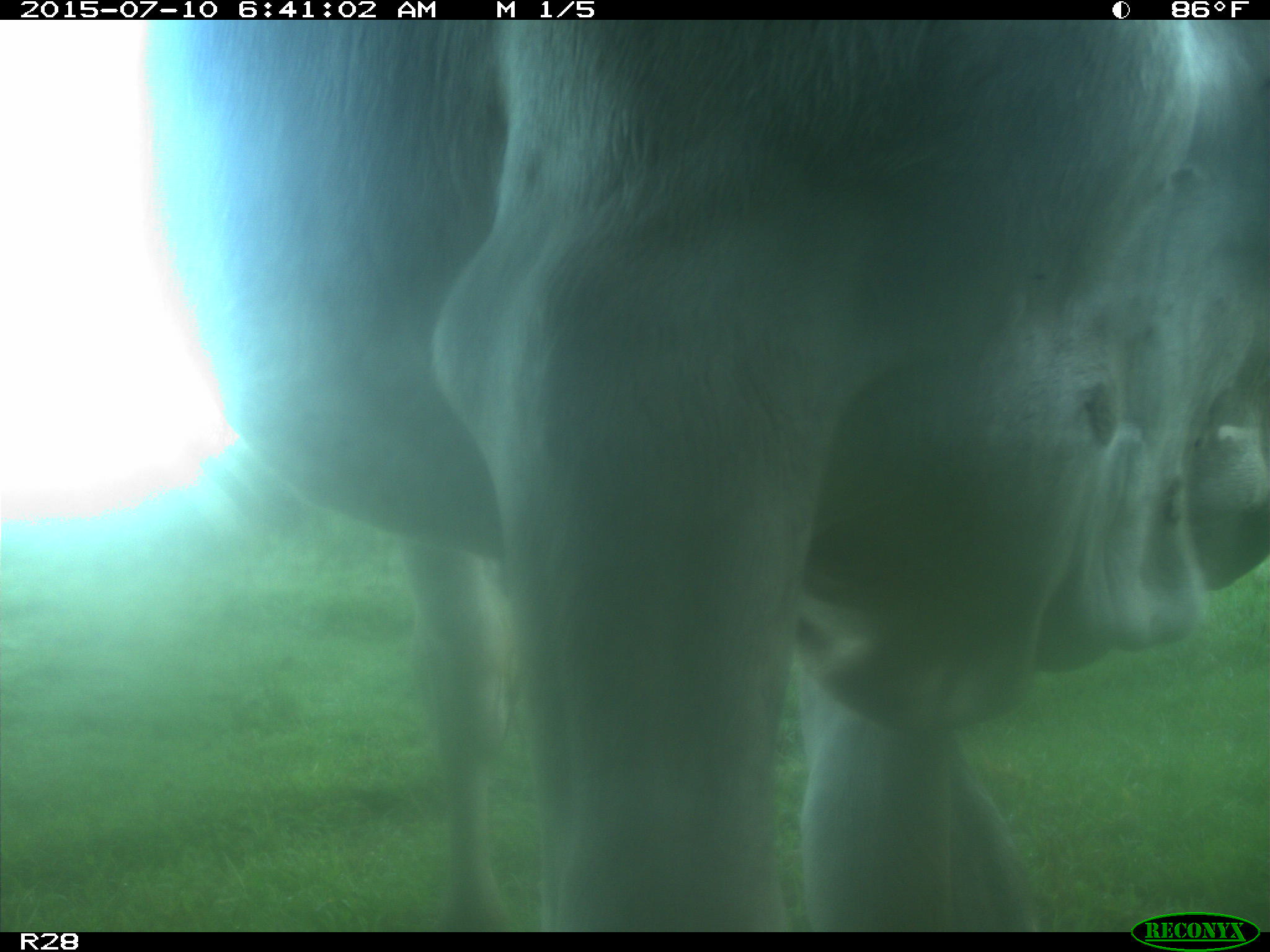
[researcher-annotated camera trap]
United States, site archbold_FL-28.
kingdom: Animalia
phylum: Chordata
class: Mammalia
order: Artiodactyla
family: Bovidae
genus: Bos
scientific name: Bos taurus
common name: domestic cow